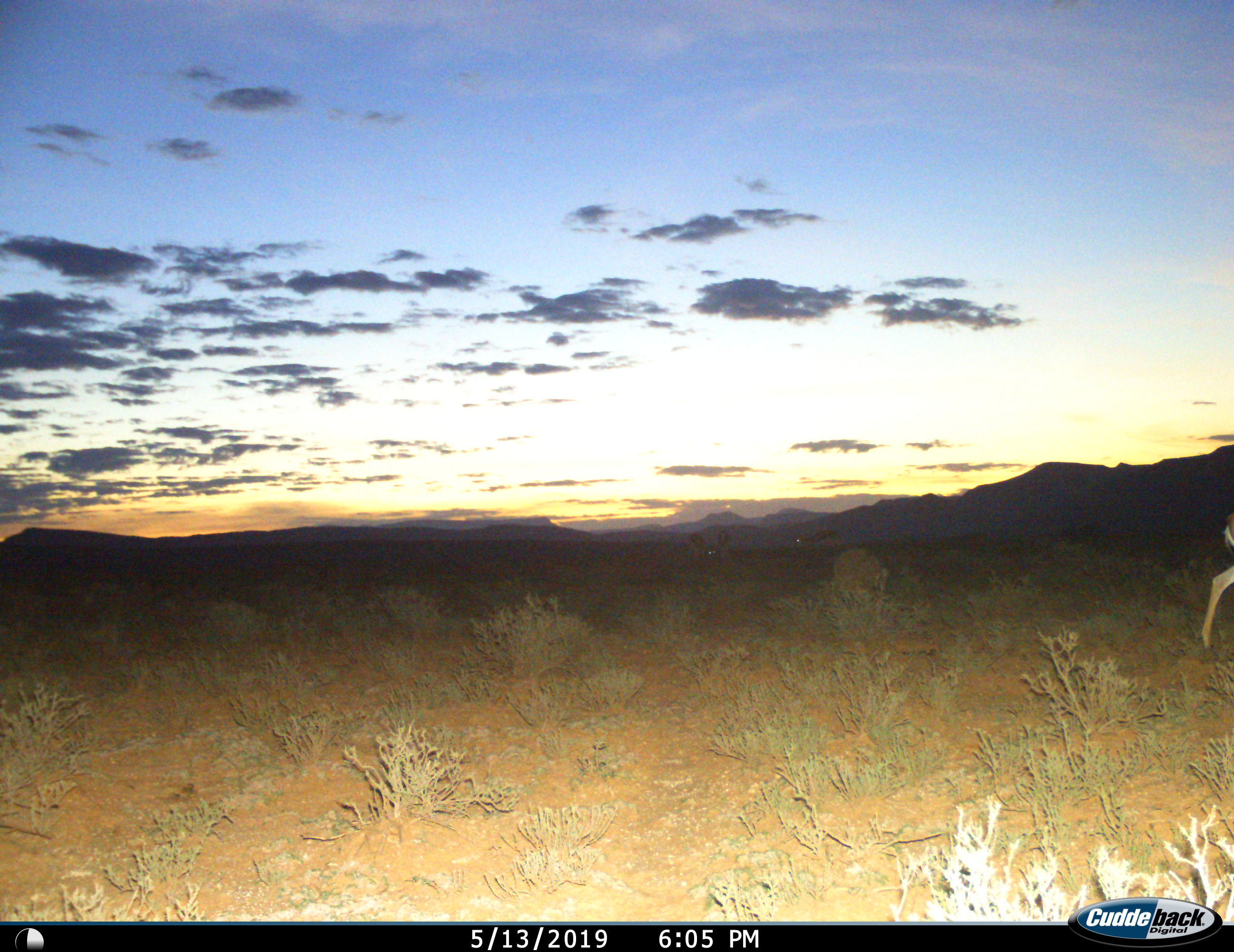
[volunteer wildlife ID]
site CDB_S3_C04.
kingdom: Animalia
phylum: Chordata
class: Mammalia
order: Artiodactyla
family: Bovidae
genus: Antidorcas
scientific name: Antidorcas marsupialis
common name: springbok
Springbok (Antidorcas marsupialis), count 1. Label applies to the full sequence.